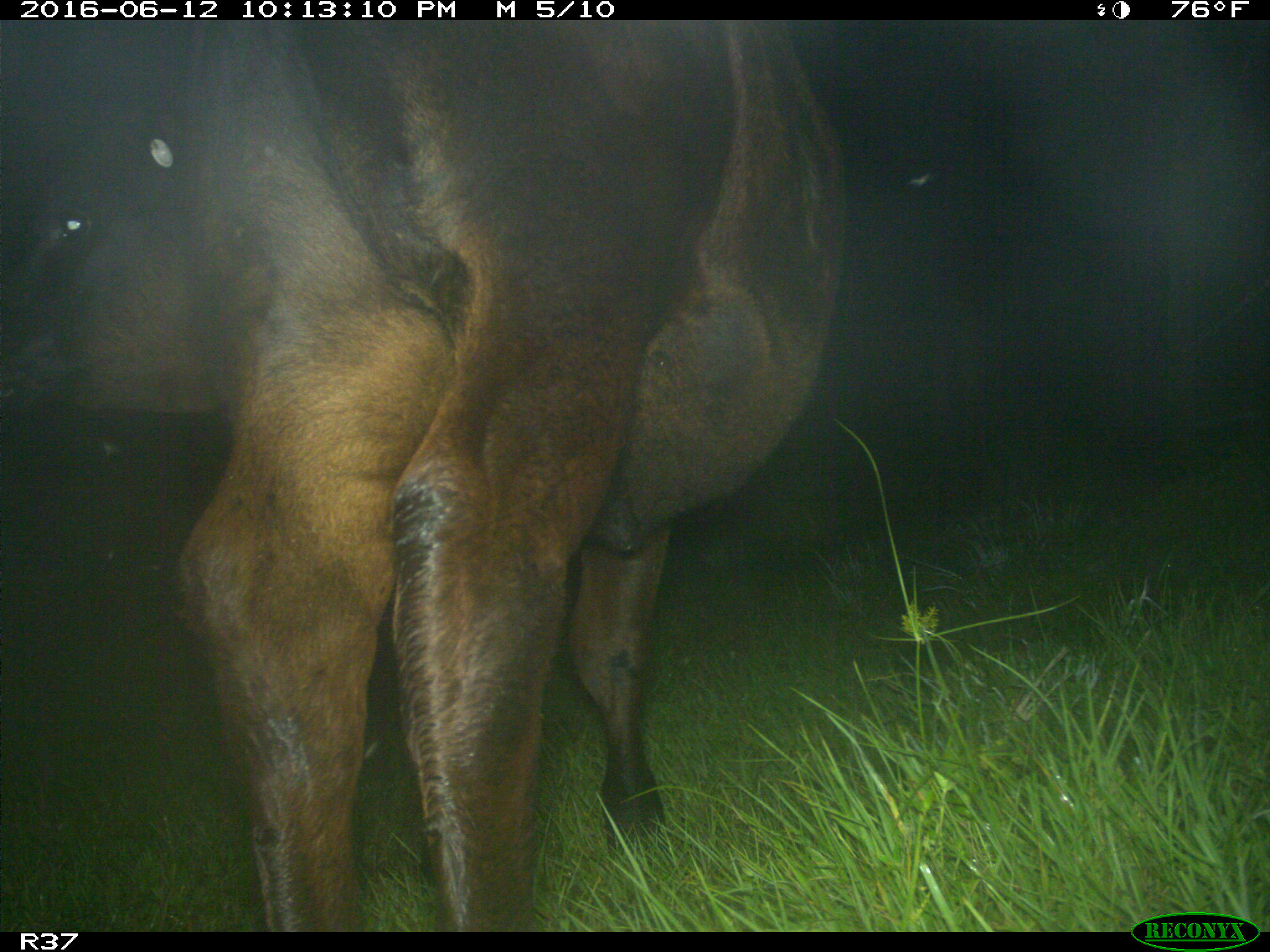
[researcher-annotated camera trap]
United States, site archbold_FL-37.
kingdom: Animalia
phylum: Chordata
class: Mammalia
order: Artiodactyla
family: Bovidae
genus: Bos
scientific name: Bos taurus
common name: domestic cow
Bos taurus (domestic cow).